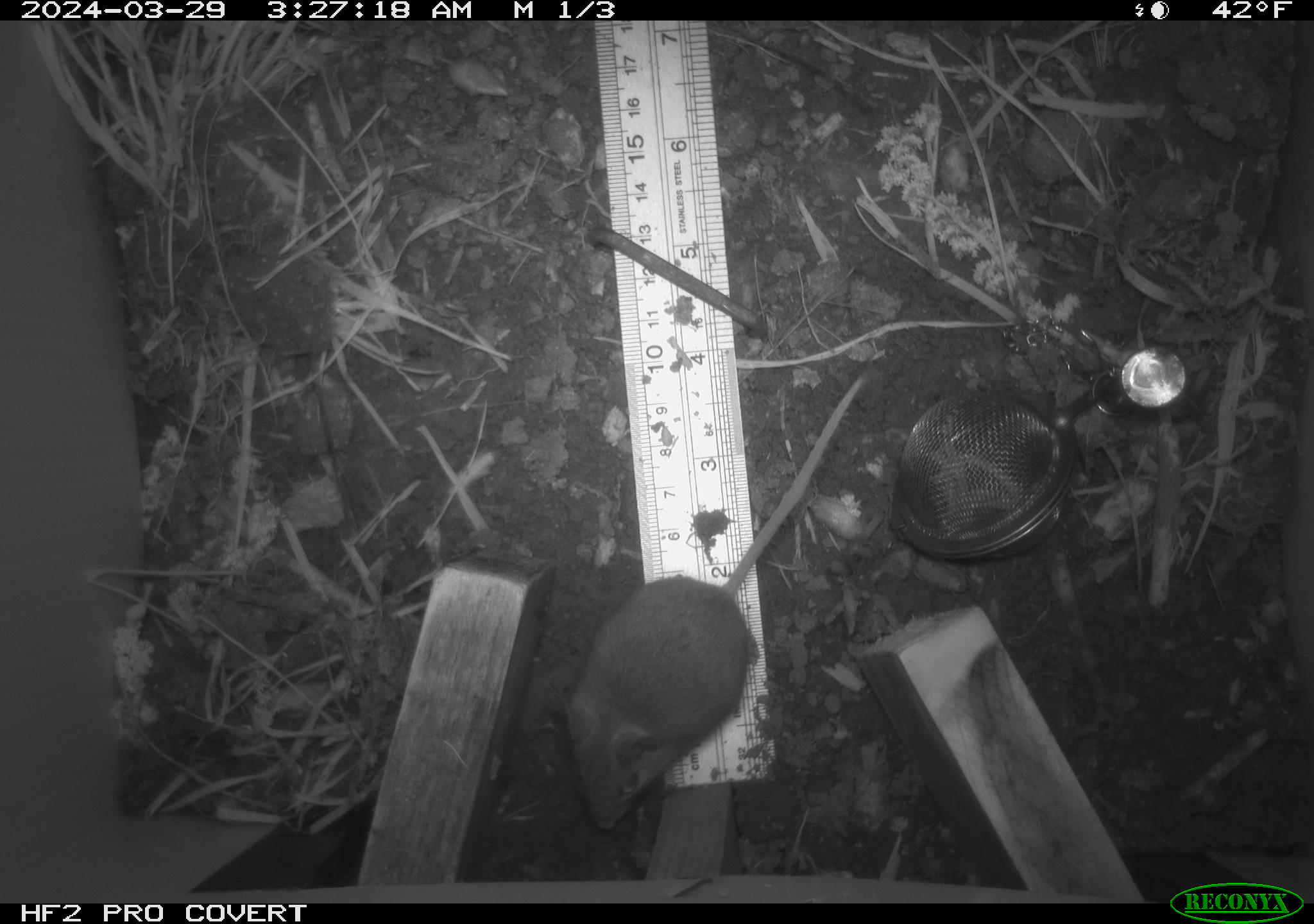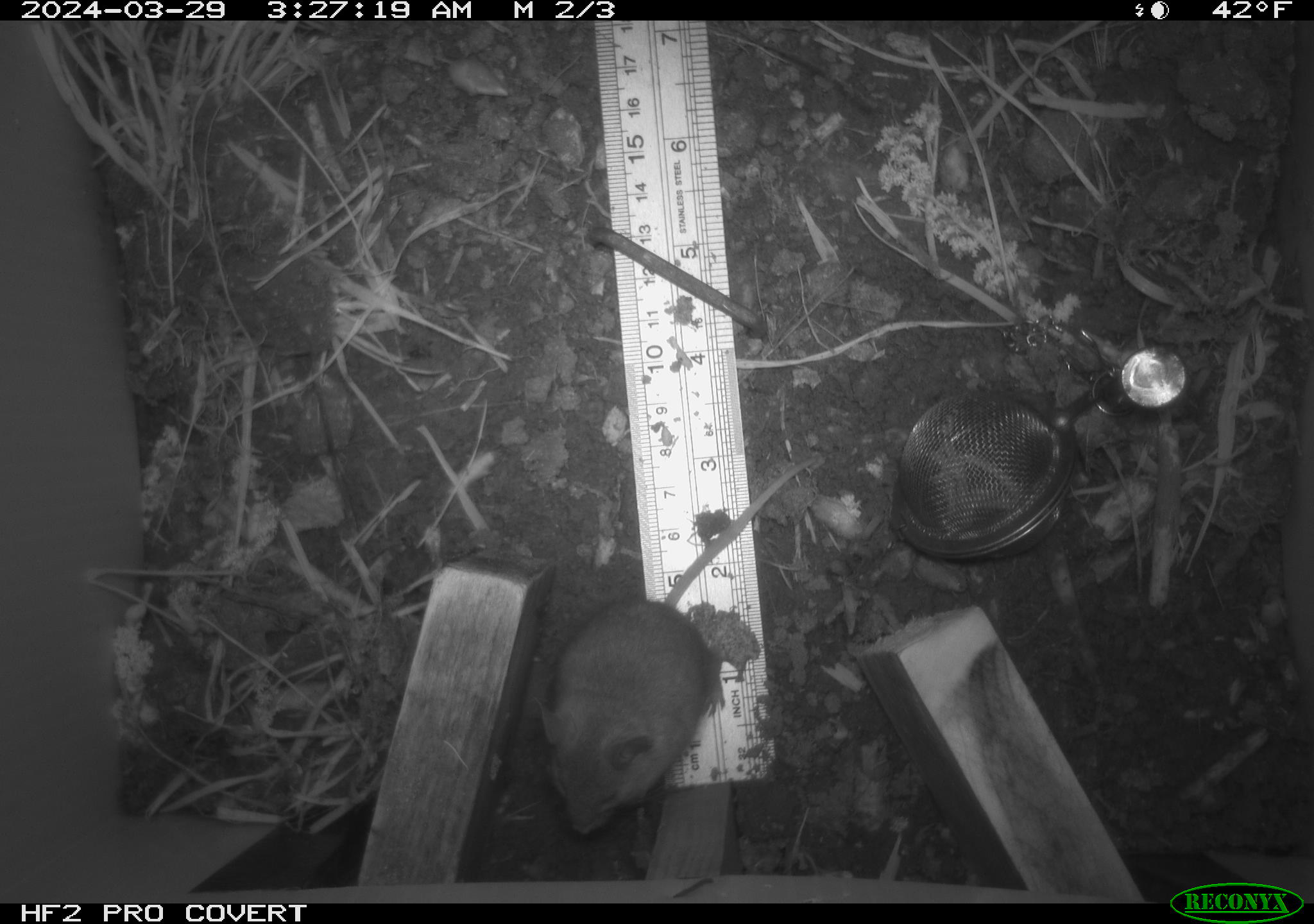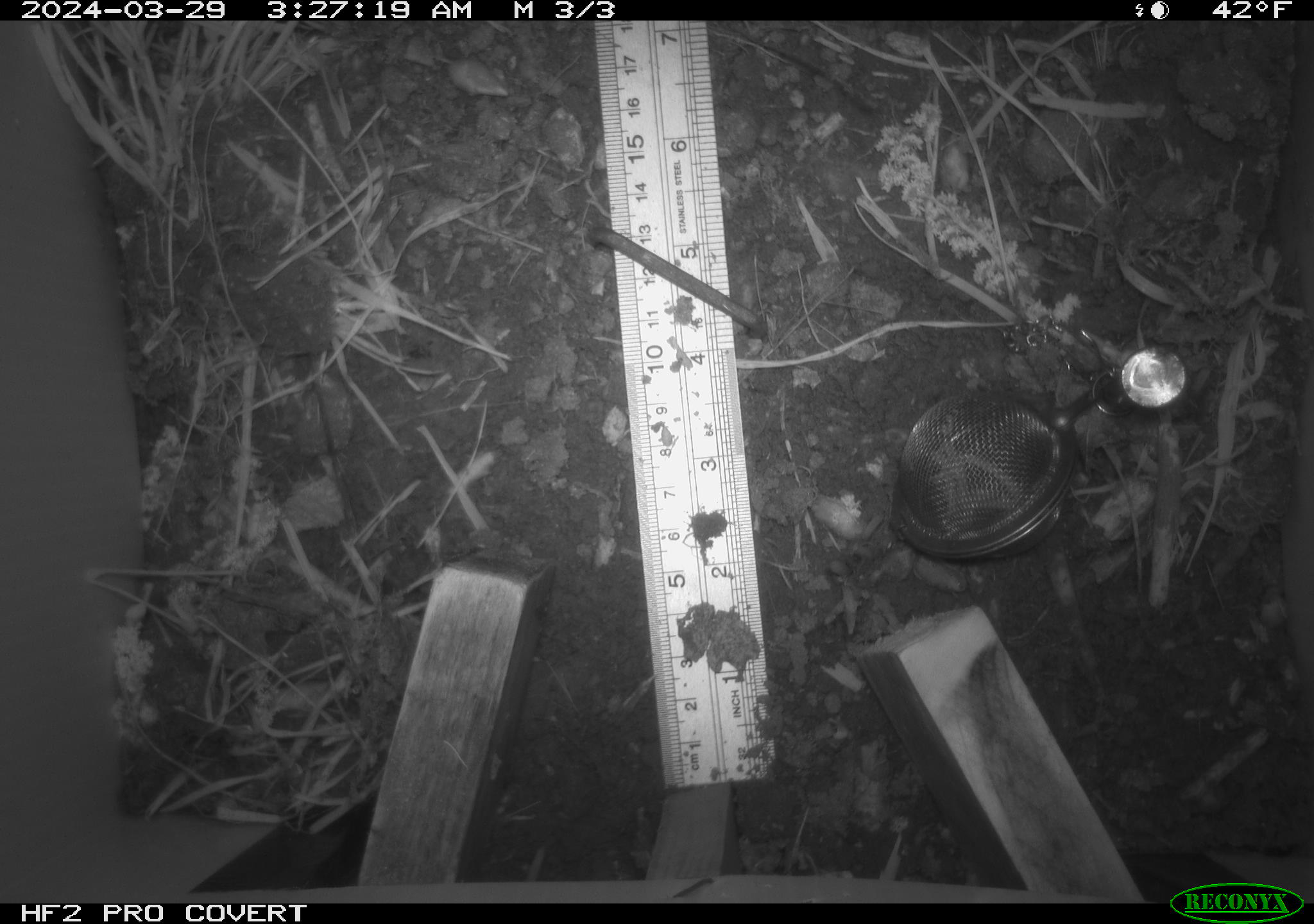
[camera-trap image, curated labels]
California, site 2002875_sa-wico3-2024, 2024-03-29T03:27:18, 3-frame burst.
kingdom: Animalia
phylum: Chordata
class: Mammalia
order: Rodentia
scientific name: Rodentia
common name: mouse species